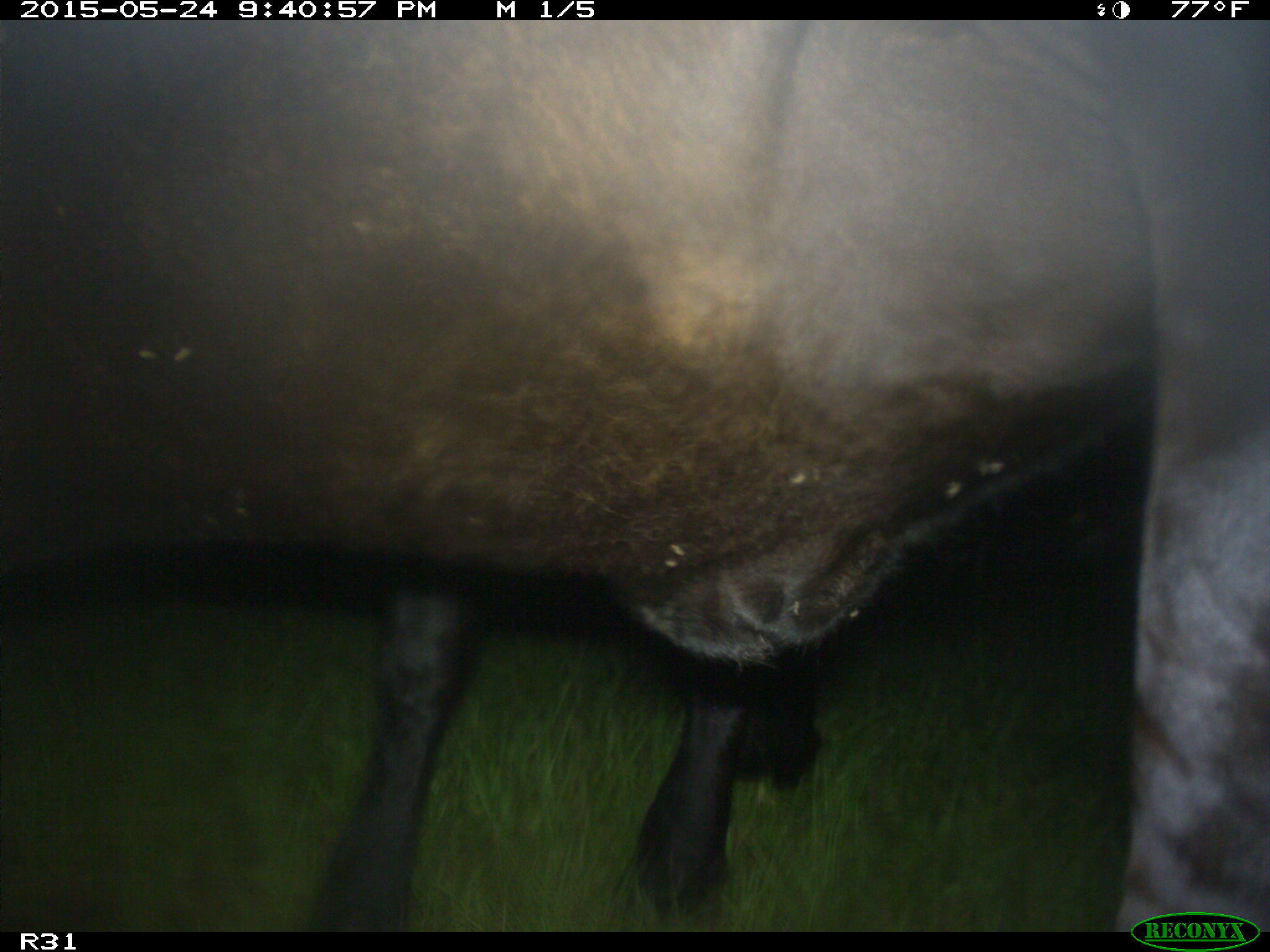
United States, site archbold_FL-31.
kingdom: Animalia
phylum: Chordata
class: Mammalia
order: Artiodactyla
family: Bovidae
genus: Bos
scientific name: Bos taurus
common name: domestic cow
Bos taurus (domestic cow).